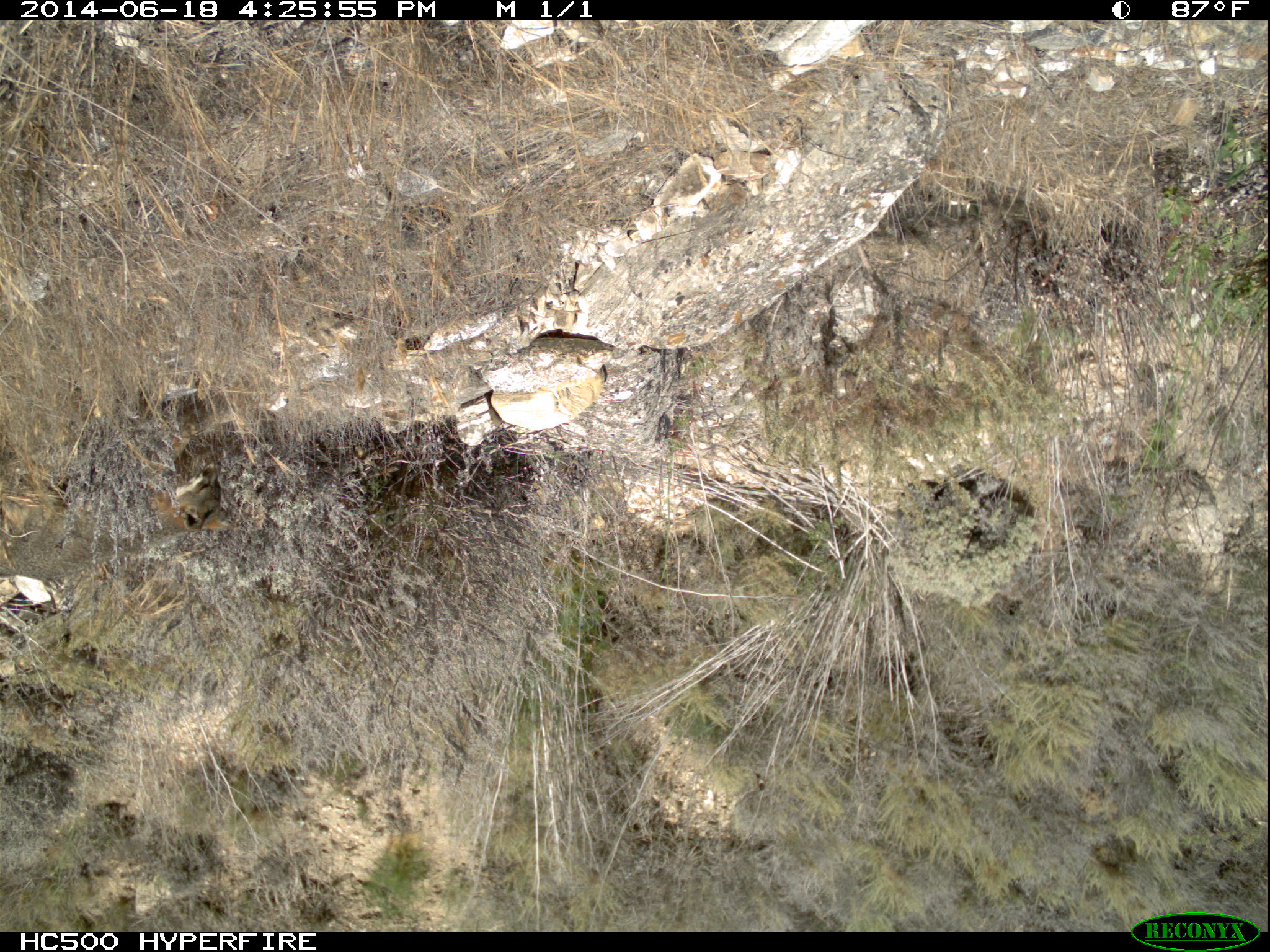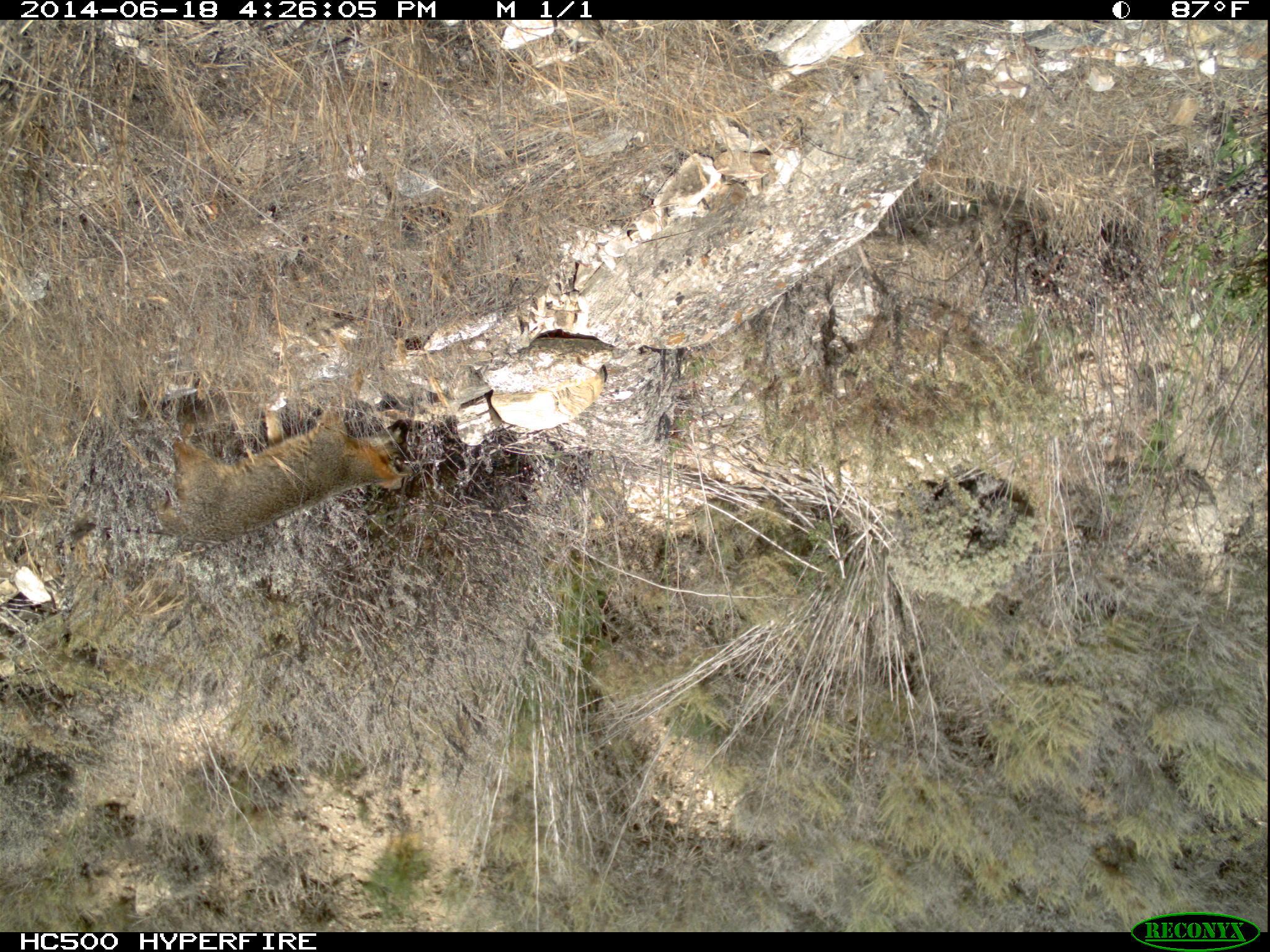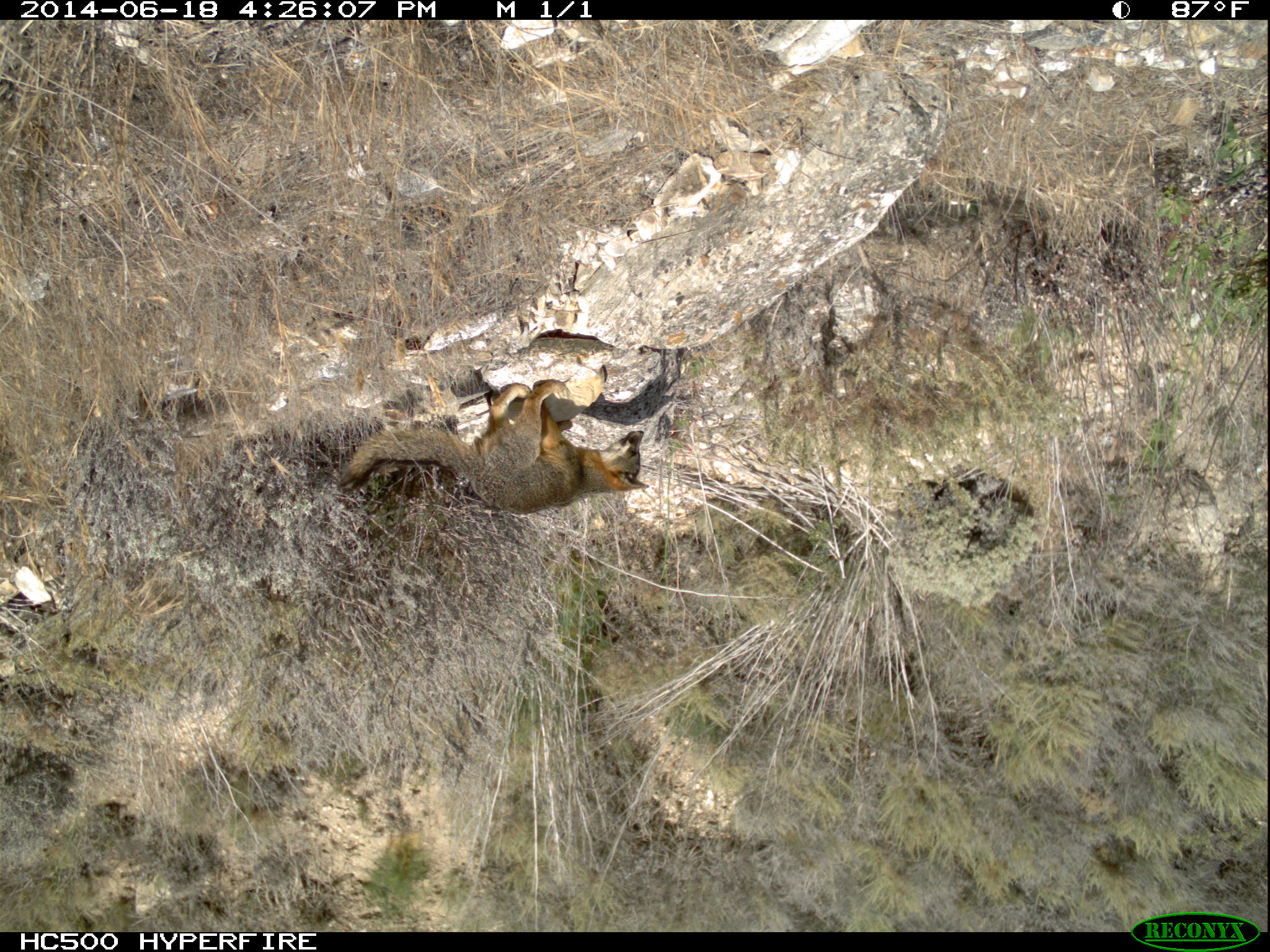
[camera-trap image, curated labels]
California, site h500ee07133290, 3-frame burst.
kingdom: Animalia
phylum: Chordata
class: Mammalia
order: Carnivora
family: Canidae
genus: Urocyon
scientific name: Urocyon littoralis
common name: island fox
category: fox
Fox (island fox) (Urocyon littoralis).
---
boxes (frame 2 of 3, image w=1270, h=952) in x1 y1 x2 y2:
fox: 56 368 417 557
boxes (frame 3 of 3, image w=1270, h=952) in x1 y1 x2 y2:
fox: 336 380 648 511